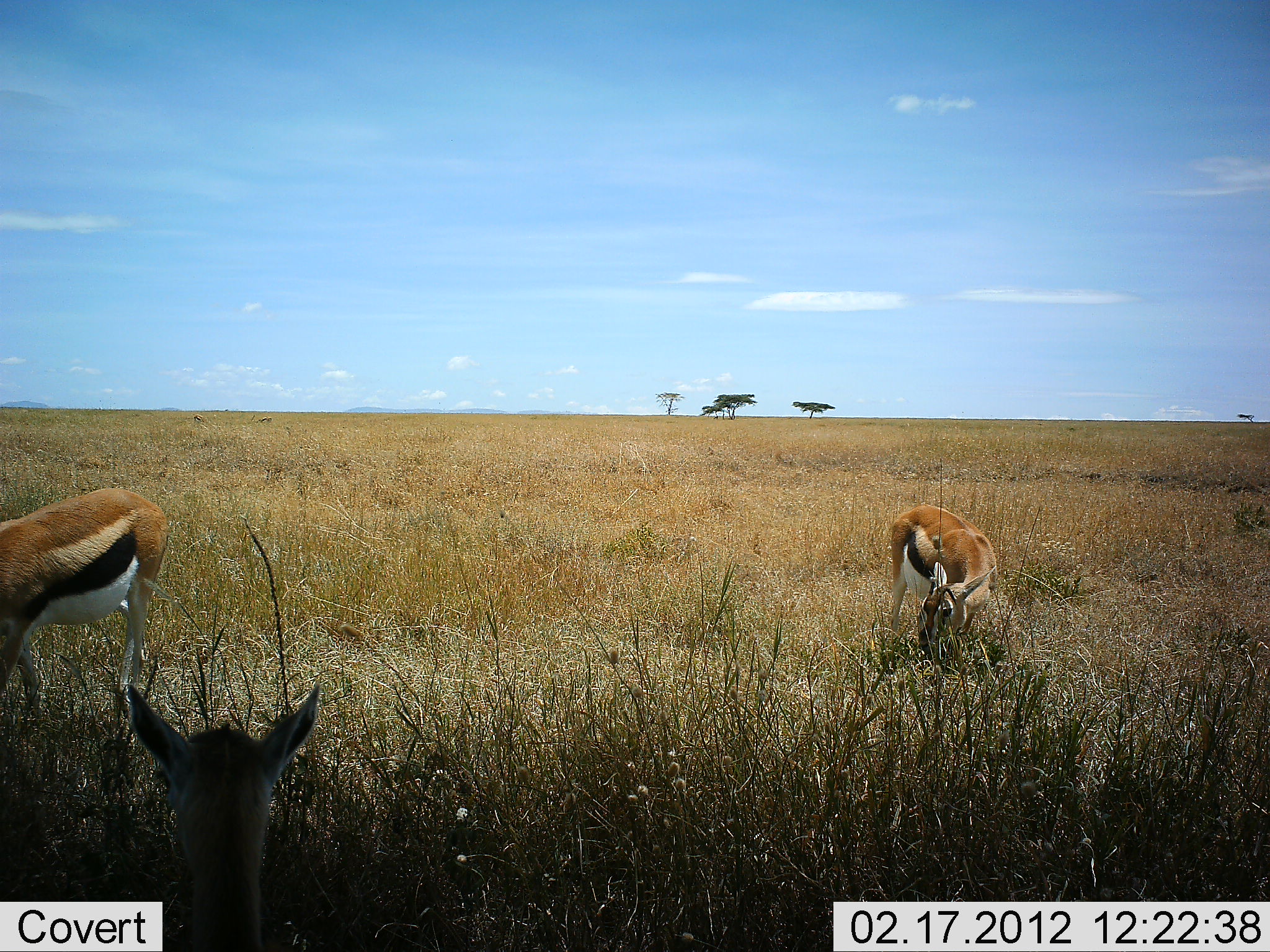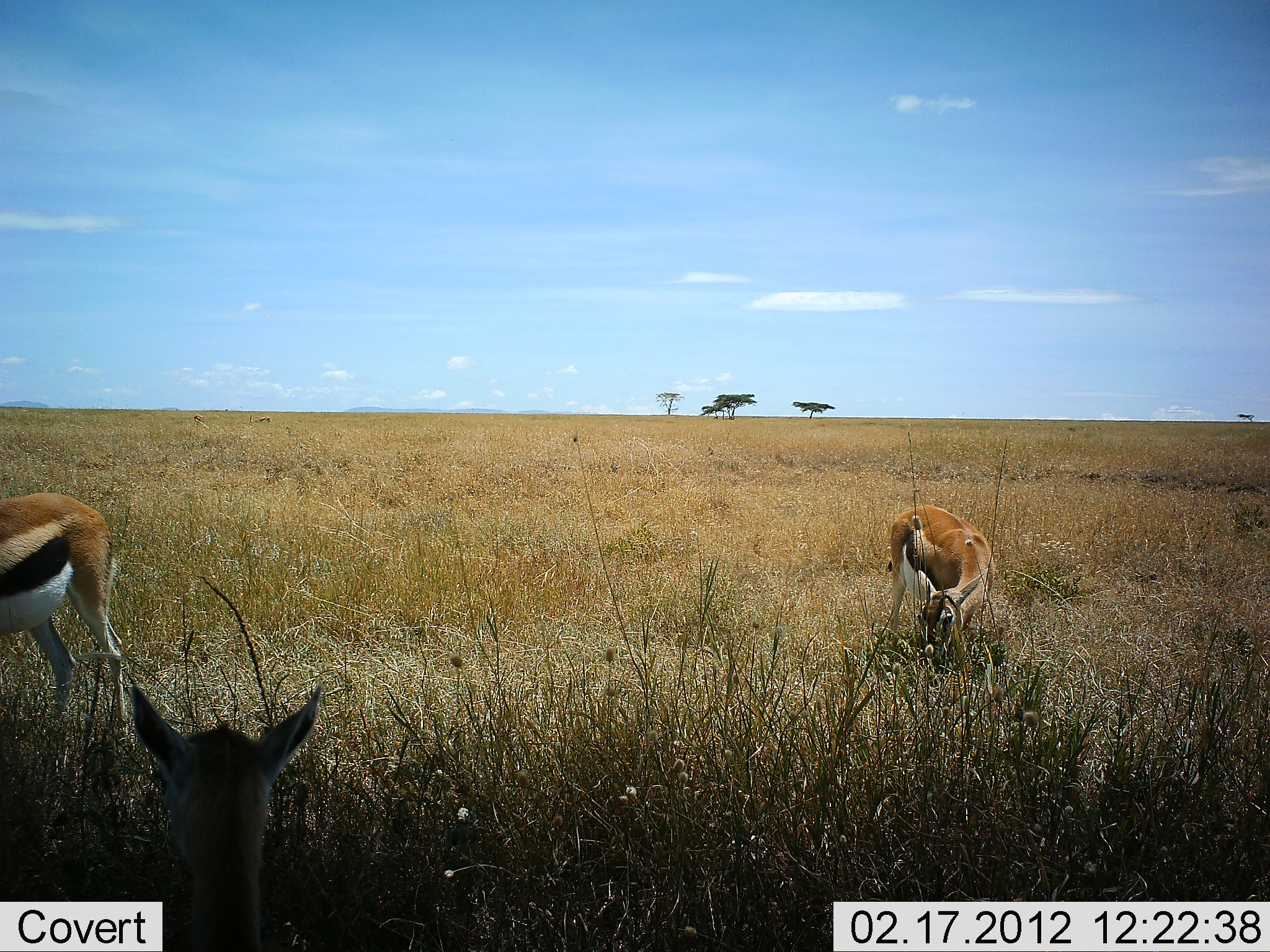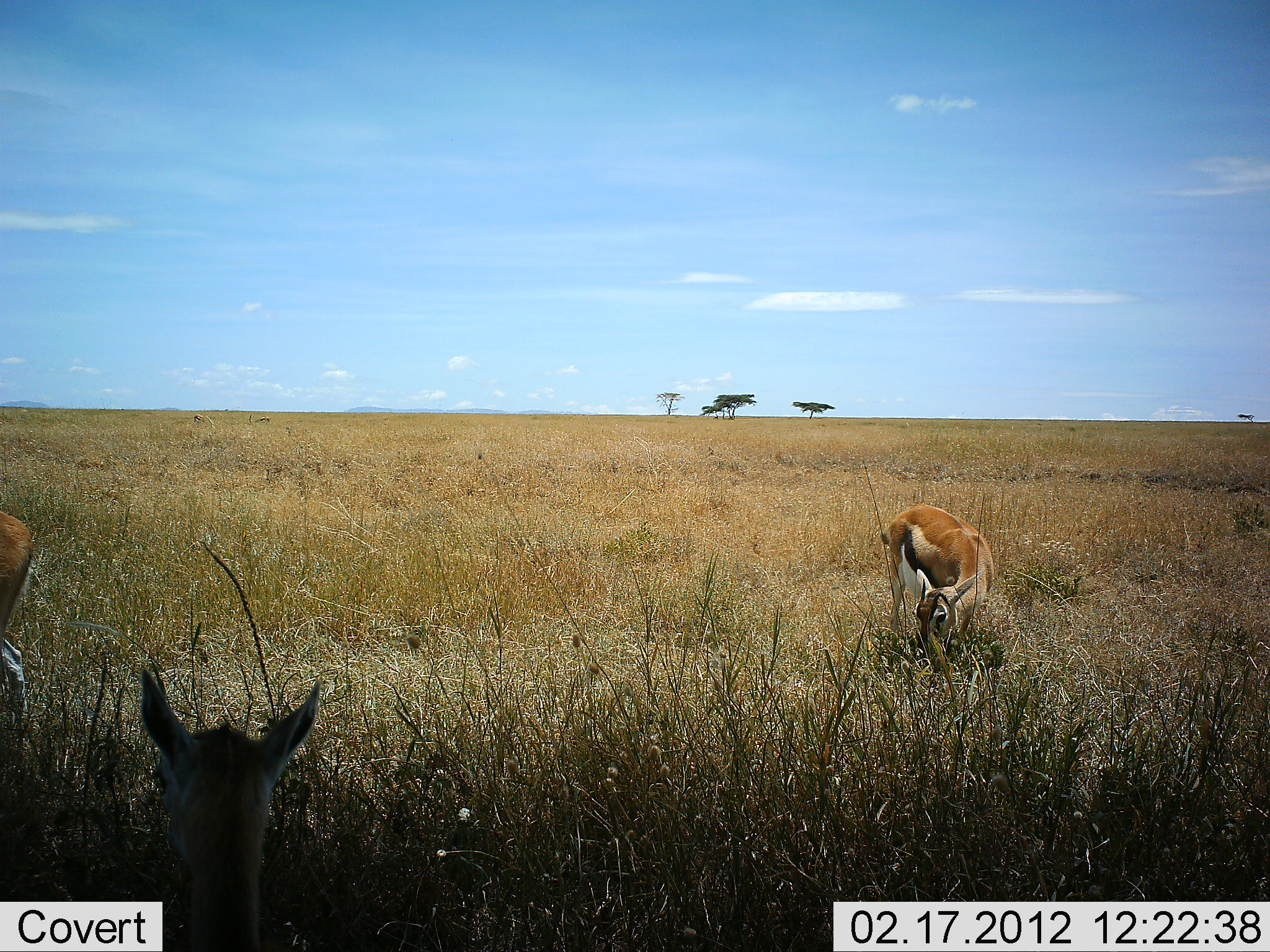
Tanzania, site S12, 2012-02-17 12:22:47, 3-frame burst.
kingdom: Animalia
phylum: Chordata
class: Mammalia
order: Artiodactyla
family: Bovidae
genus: Eudorcas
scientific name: Eudorcas thomsonii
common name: thomson's gazelle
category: gazellethomsons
Gazellethomsons (thomson's gazelle) (Eudorcas thomsonii), count 3. Behavior (volunteer vote fractions): standing 50%, resting 29%, moving 21%, interacting 0%. Young present (vote fraction): 7%. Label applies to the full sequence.